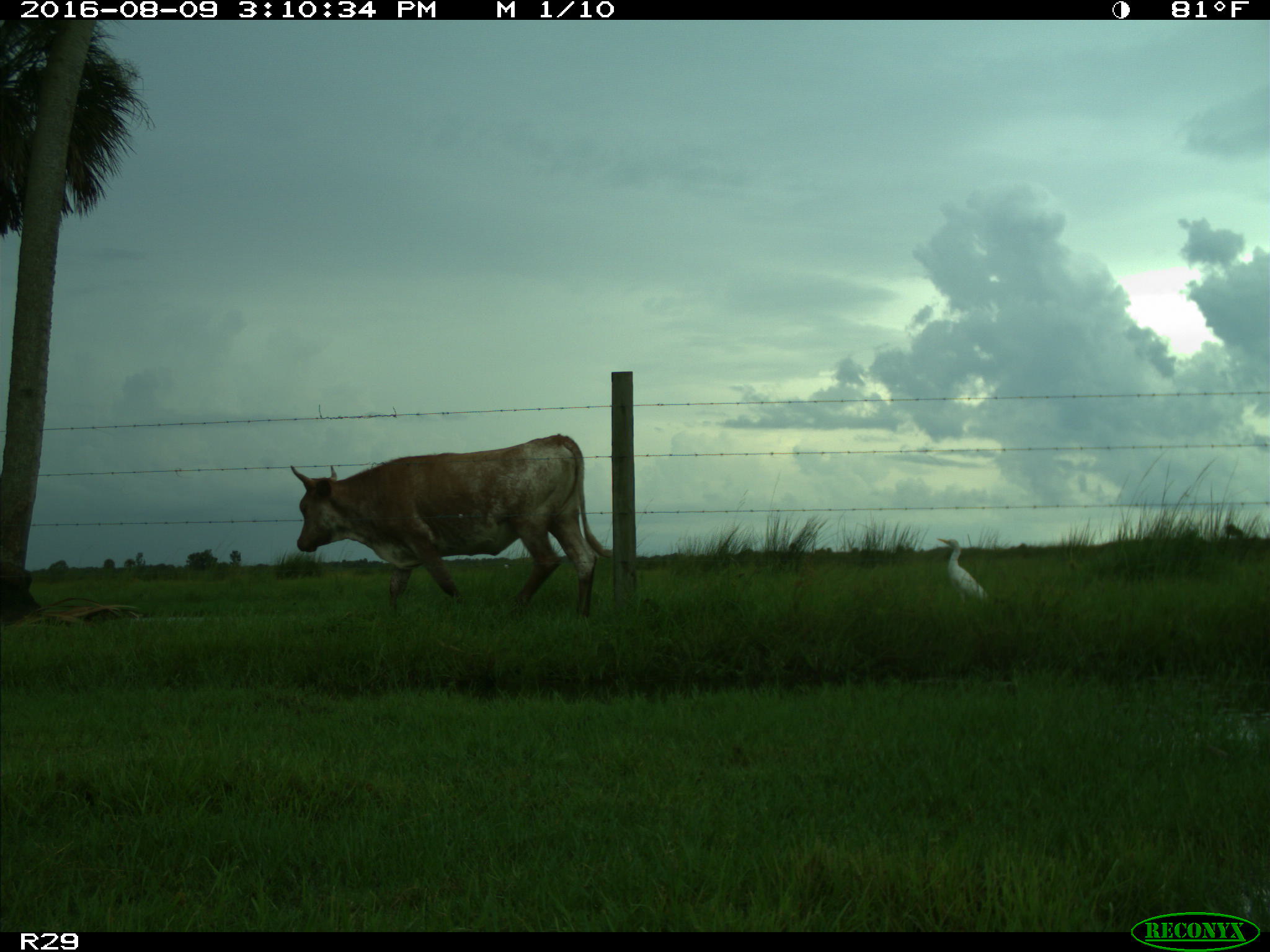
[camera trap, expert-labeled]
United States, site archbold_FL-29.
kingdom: Animalia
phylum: Chordata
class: Mammalia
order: Artiodactyla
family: Bovidae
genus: Bos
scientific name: Bos taurus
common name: domestic cow